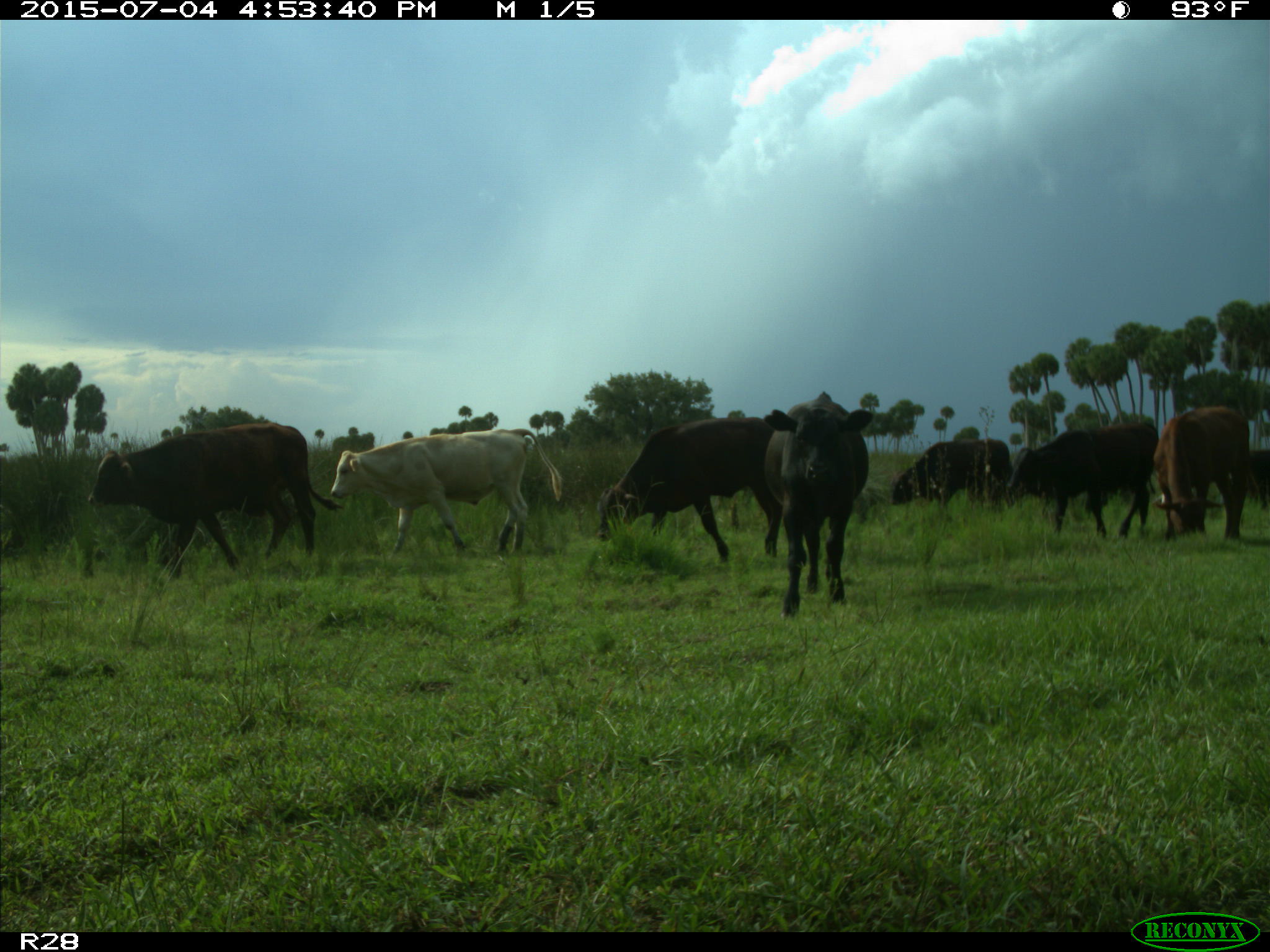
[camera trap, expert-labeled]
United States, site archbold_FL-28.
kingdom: Animalia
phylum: Chordata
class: Mammalia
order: Artiodactyla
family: Bovidae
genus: Bos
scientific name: Bos taurus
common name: domestic cow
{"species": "Bos taurus (domestic cow)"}